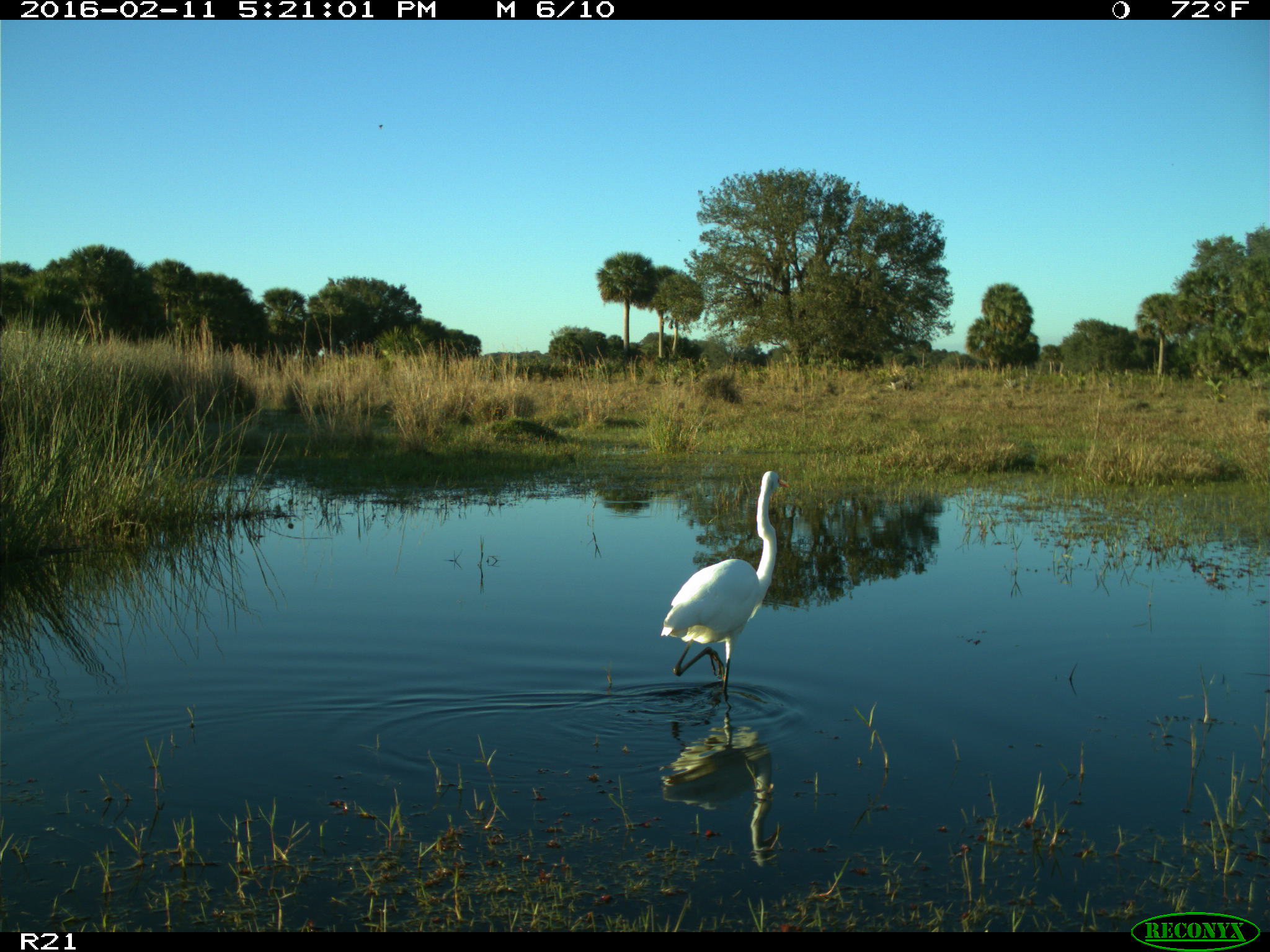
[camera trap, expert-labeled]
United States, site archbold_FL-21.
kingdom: Animalia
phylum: Chordata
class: Aves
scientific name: Aves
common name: birds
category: unidentified bird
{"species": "unidentified bird (birds) (Aves)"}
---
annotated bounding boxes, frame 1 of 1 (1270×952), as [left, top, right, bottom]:
animal: [660, 470, 788, 703]